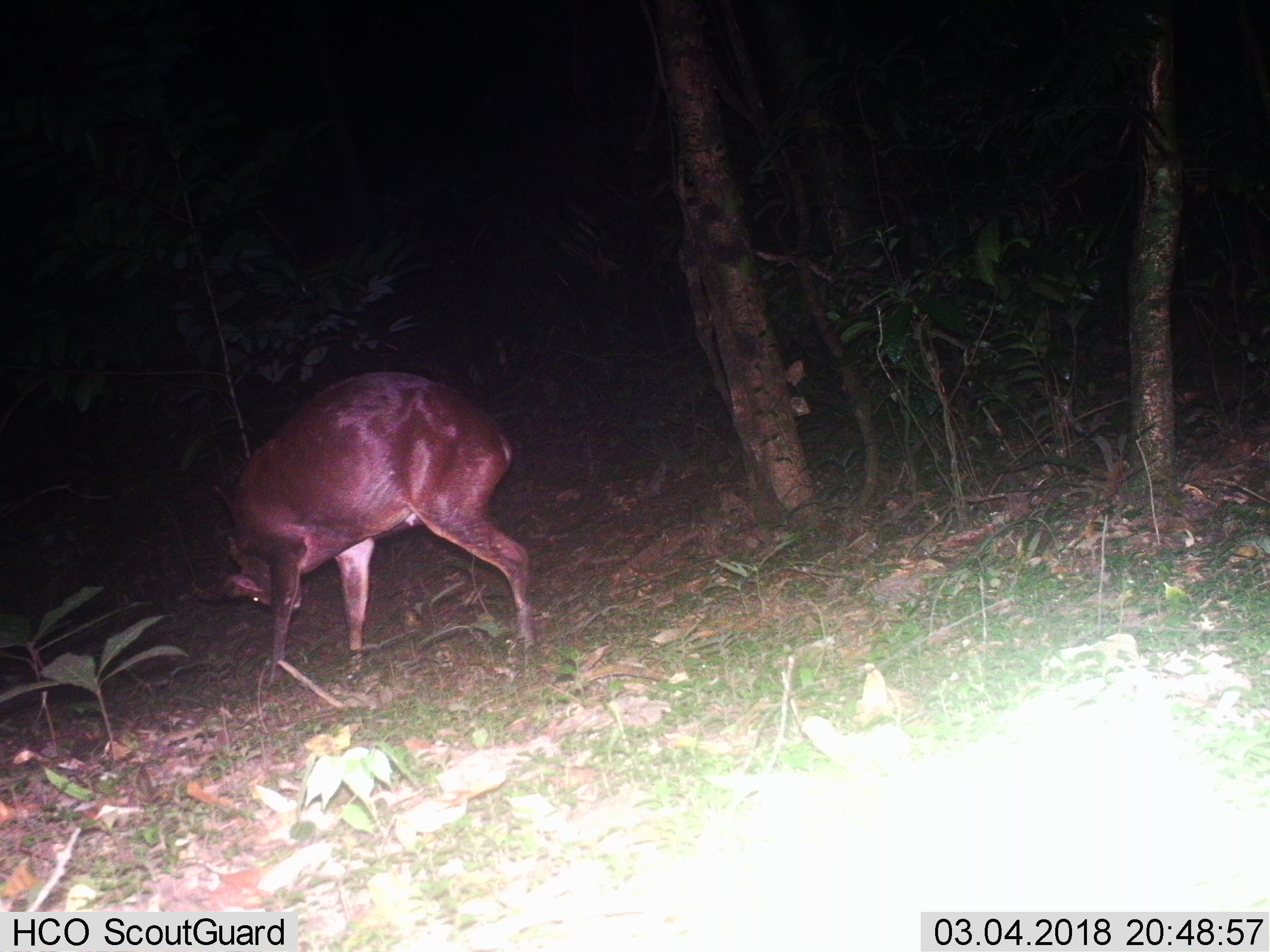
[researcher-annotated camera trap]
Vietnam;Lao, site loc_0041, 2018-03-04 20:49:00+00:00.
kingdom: Animalia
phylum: Chordata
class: Mammalia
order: Artiodactyla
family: Cervidae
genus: Muntiacus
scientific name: Muntiacus vuquangensis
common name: large-antlered muntjac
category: large antlered muntjac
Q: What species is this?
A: Large antlered muntjac (large-antlered muntjac) (Muntiacus vuquangensis).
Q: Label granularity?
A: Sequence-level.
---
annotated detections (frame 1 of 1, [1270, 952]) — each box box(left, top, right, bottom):
large antlered muntjac: box(188, 371, 538, 685)